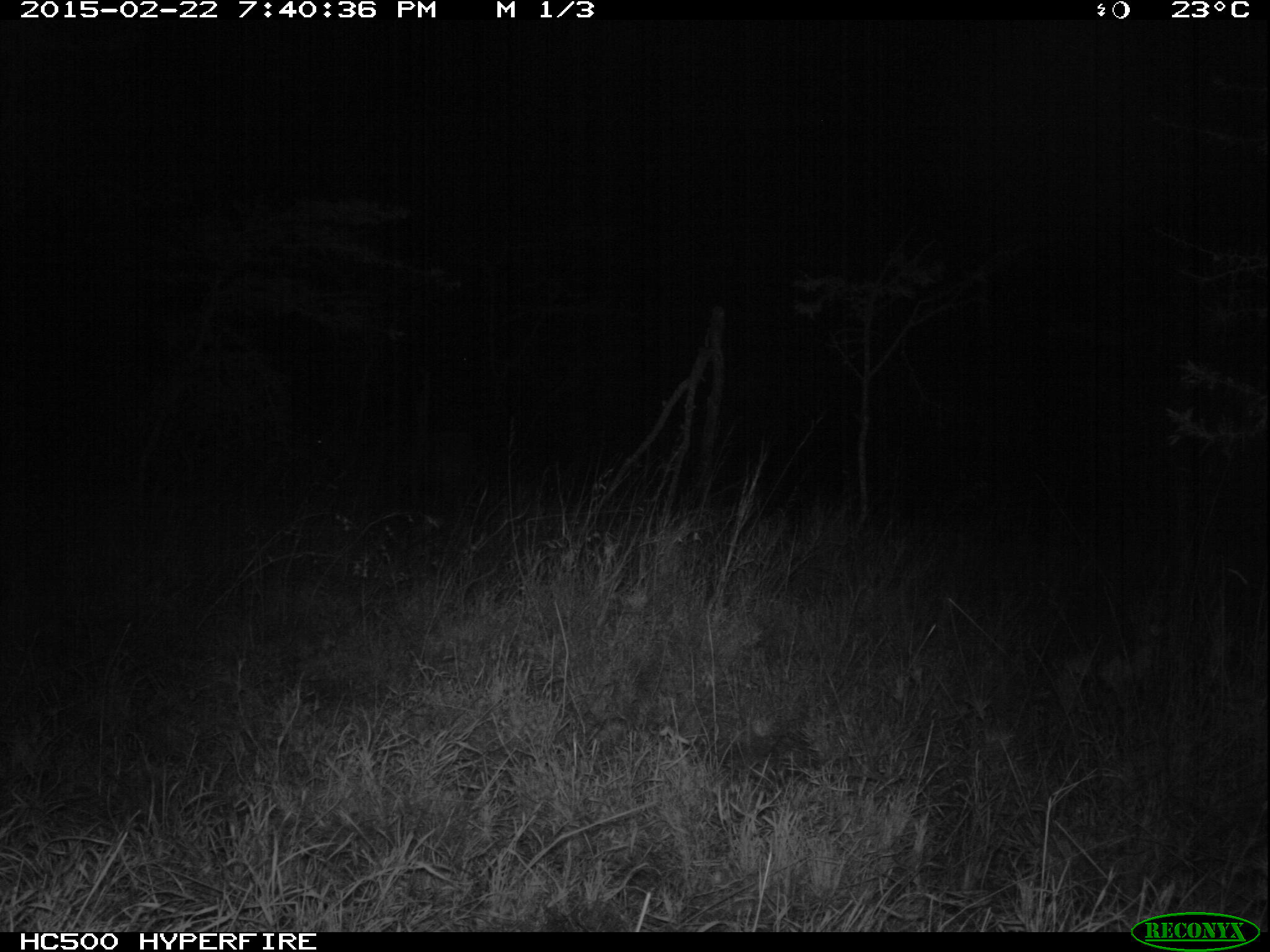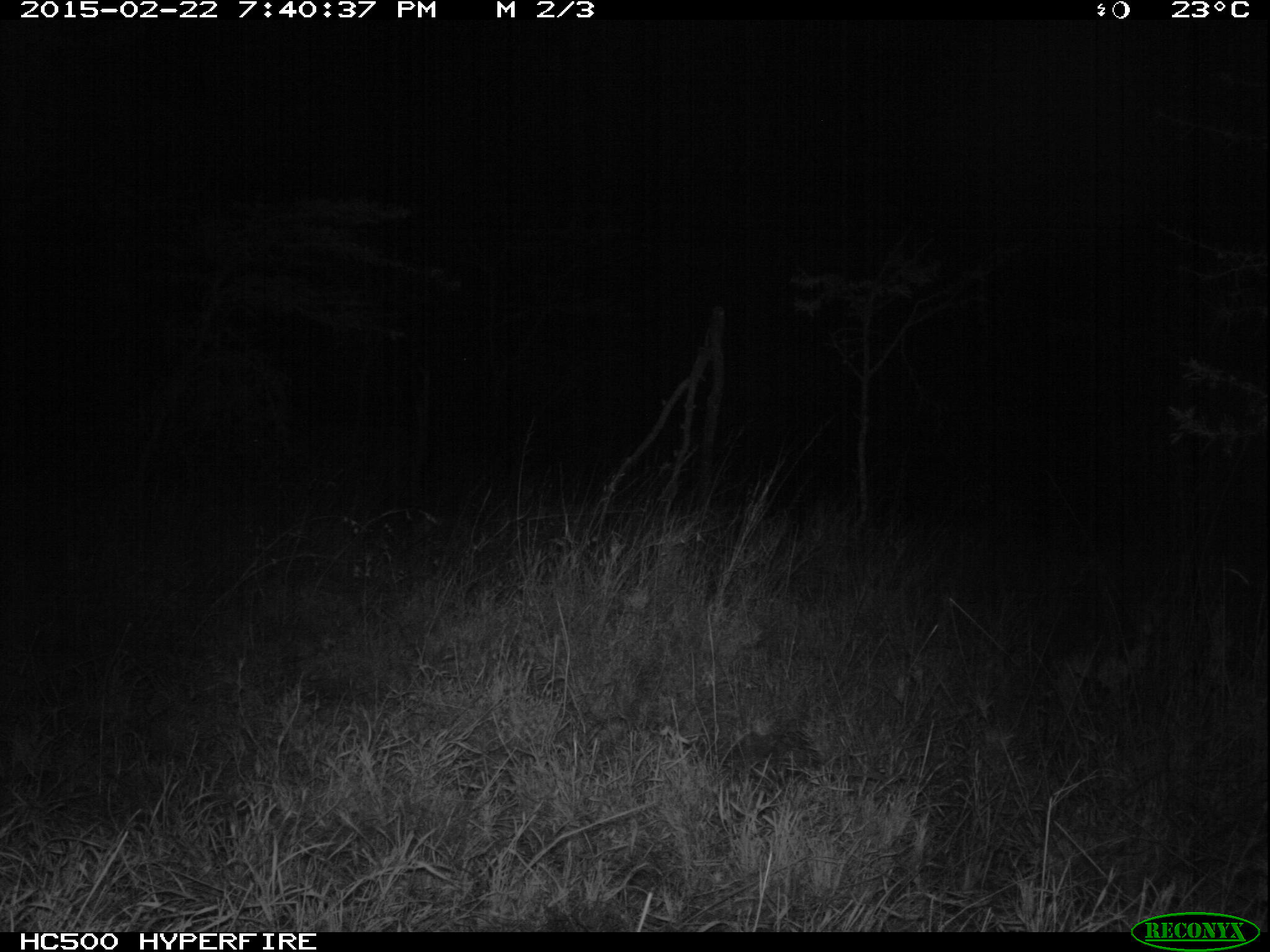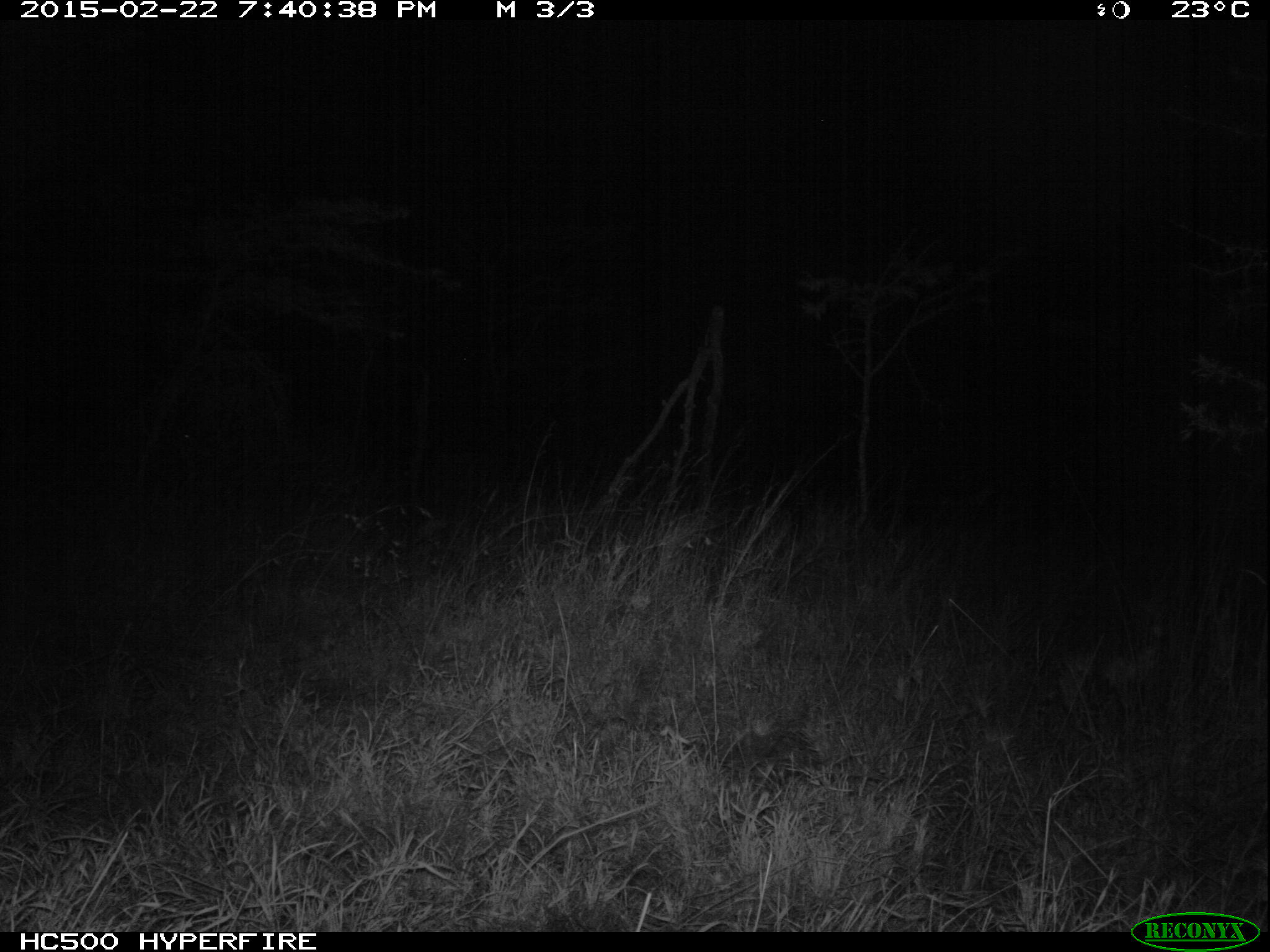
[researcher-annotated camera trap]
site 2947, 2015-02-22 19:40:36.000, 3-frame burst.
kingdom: Animalia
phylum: Chordata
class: Mammalia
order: Artiodactyla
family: Bovidae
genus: Aepyceros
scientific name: Aepyceros melampus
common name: impala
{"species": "Aepyceros melampus (impala)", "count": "1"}